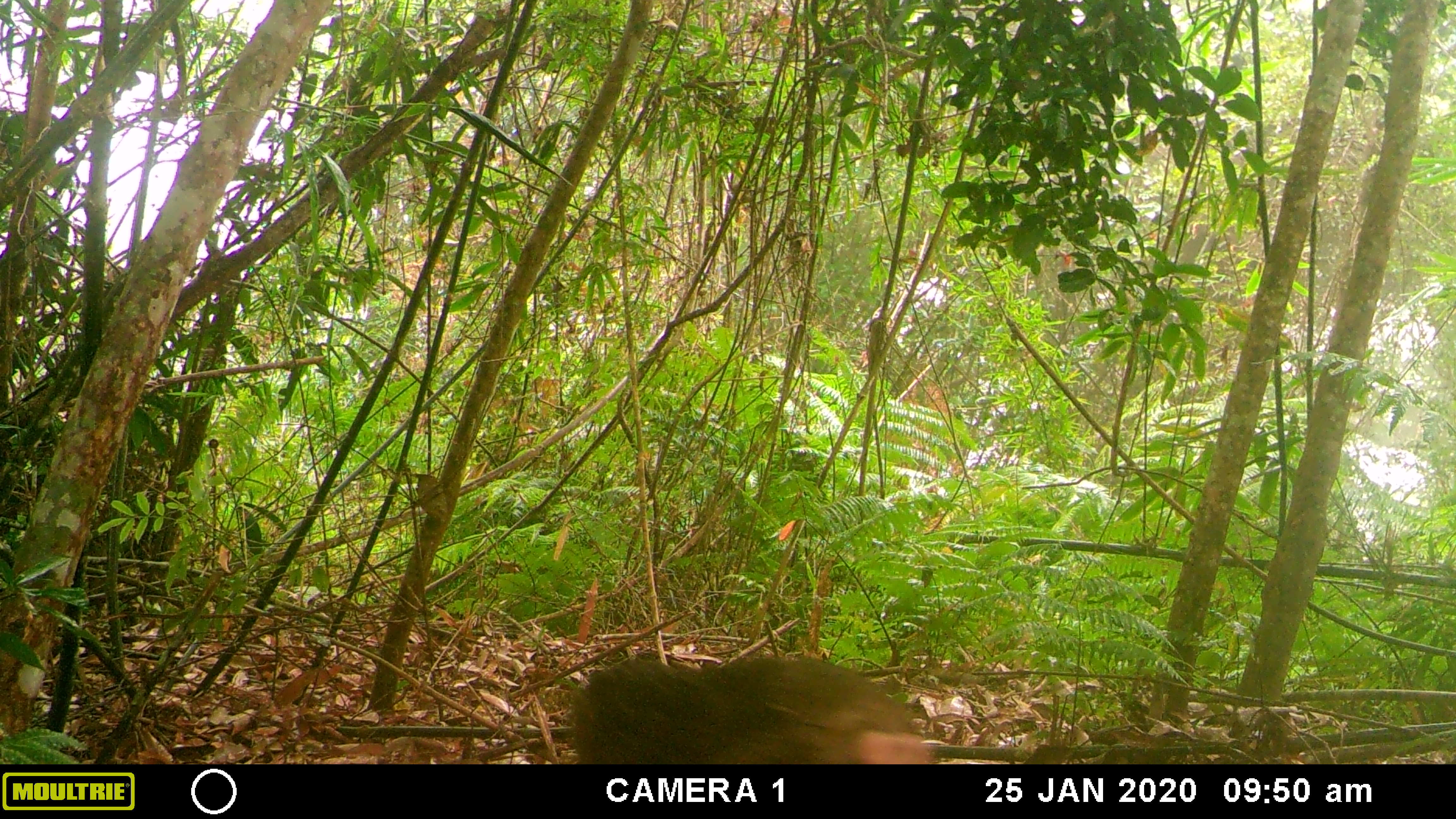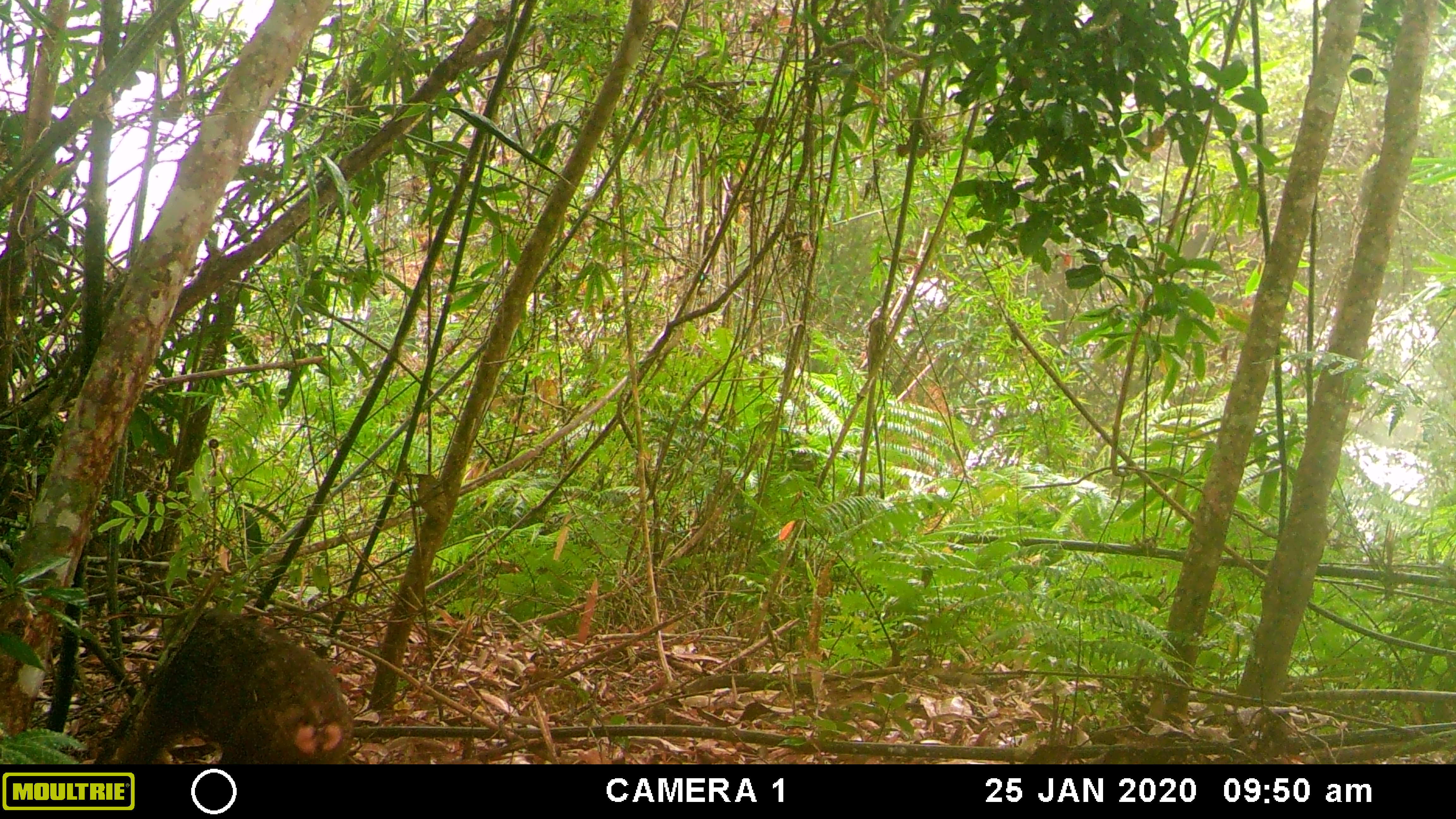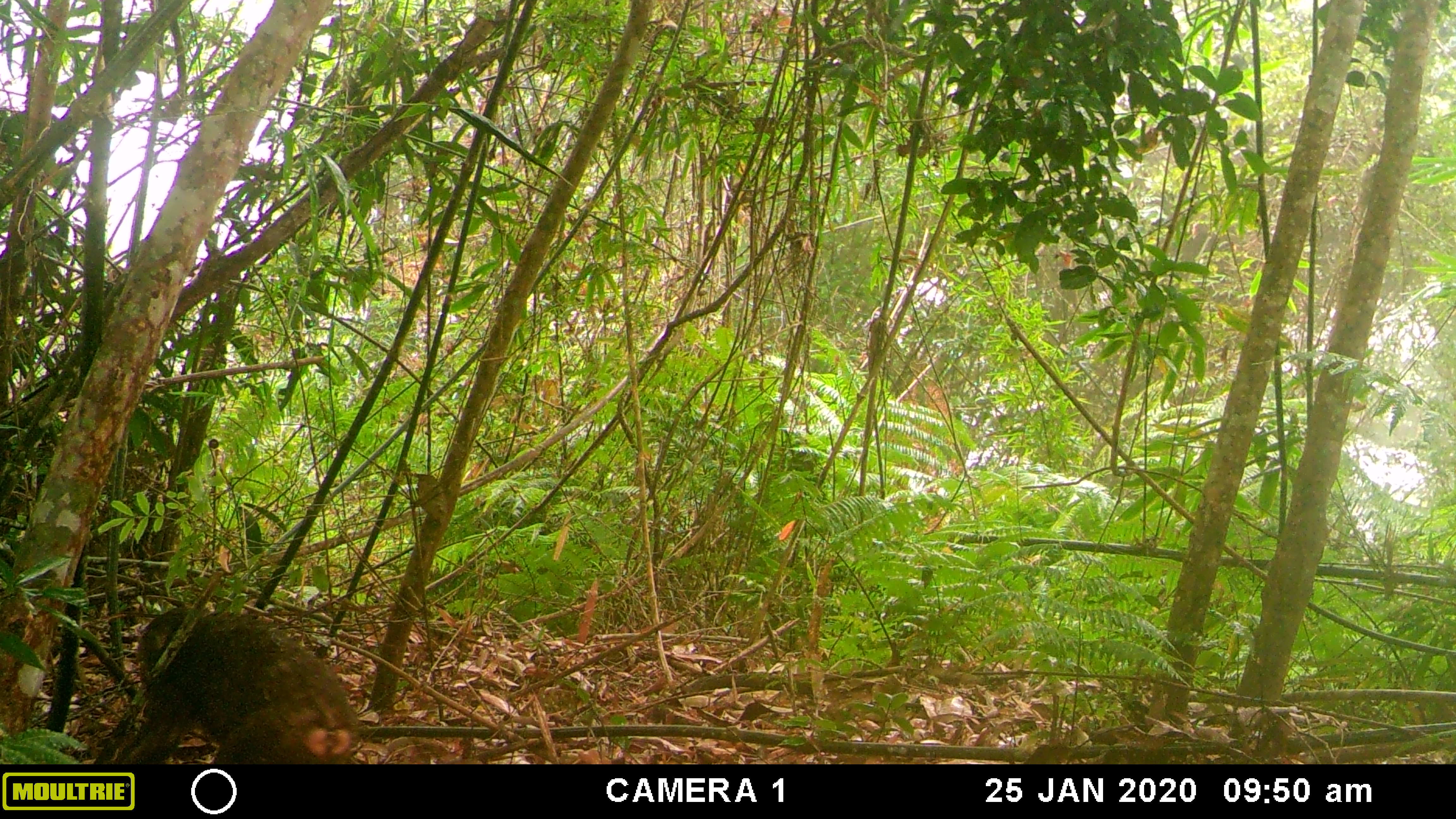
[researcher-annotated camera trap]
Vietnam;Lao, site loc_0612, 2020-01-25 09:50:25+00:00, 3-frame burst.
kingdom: Animalia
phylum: Chordata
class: Mammalia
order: Primates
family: Cercopithecidae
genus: Macaca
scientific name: Macaca arctoides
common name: stump-tailed macaque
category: stump tailed macaque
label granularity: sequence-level